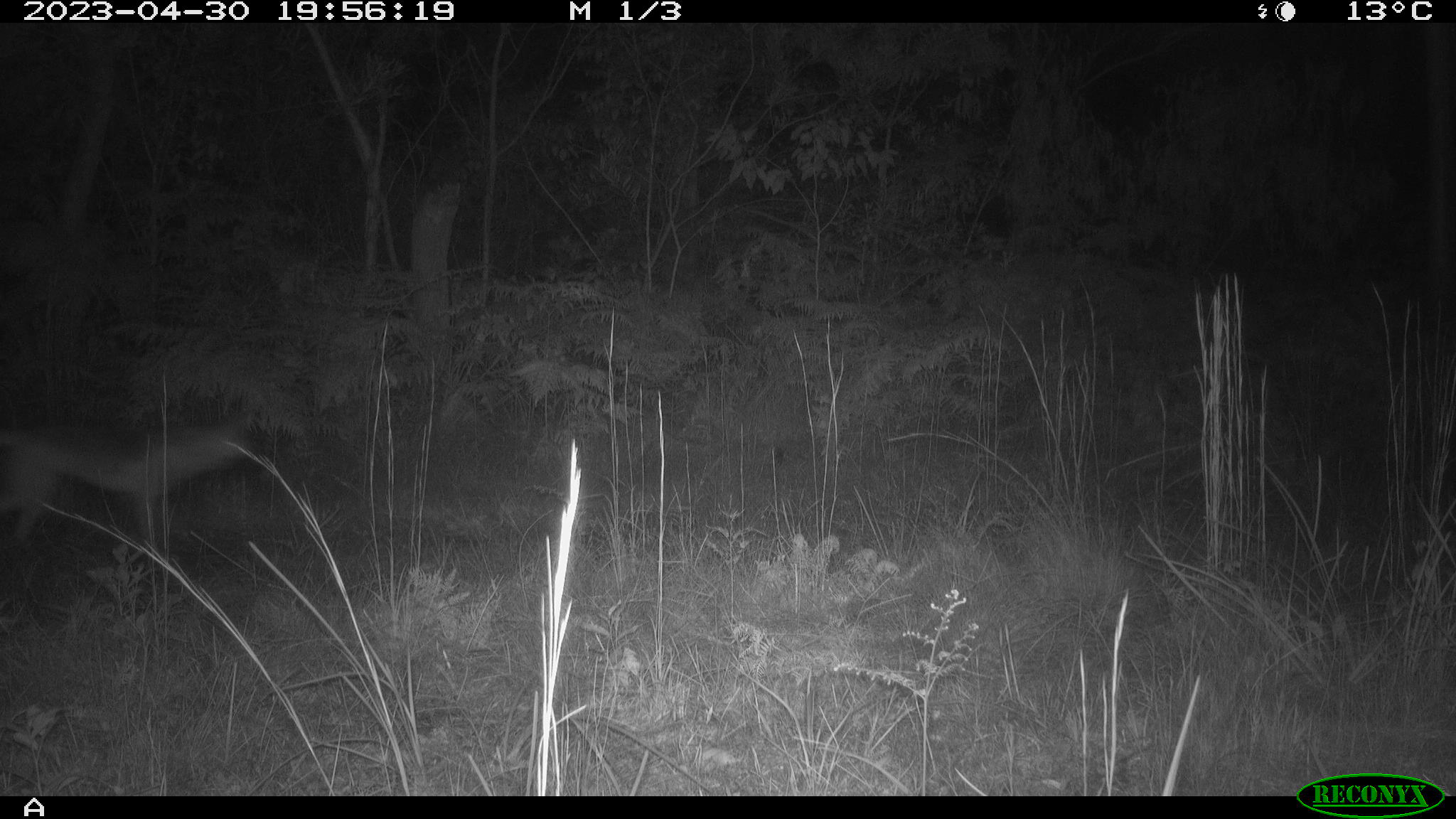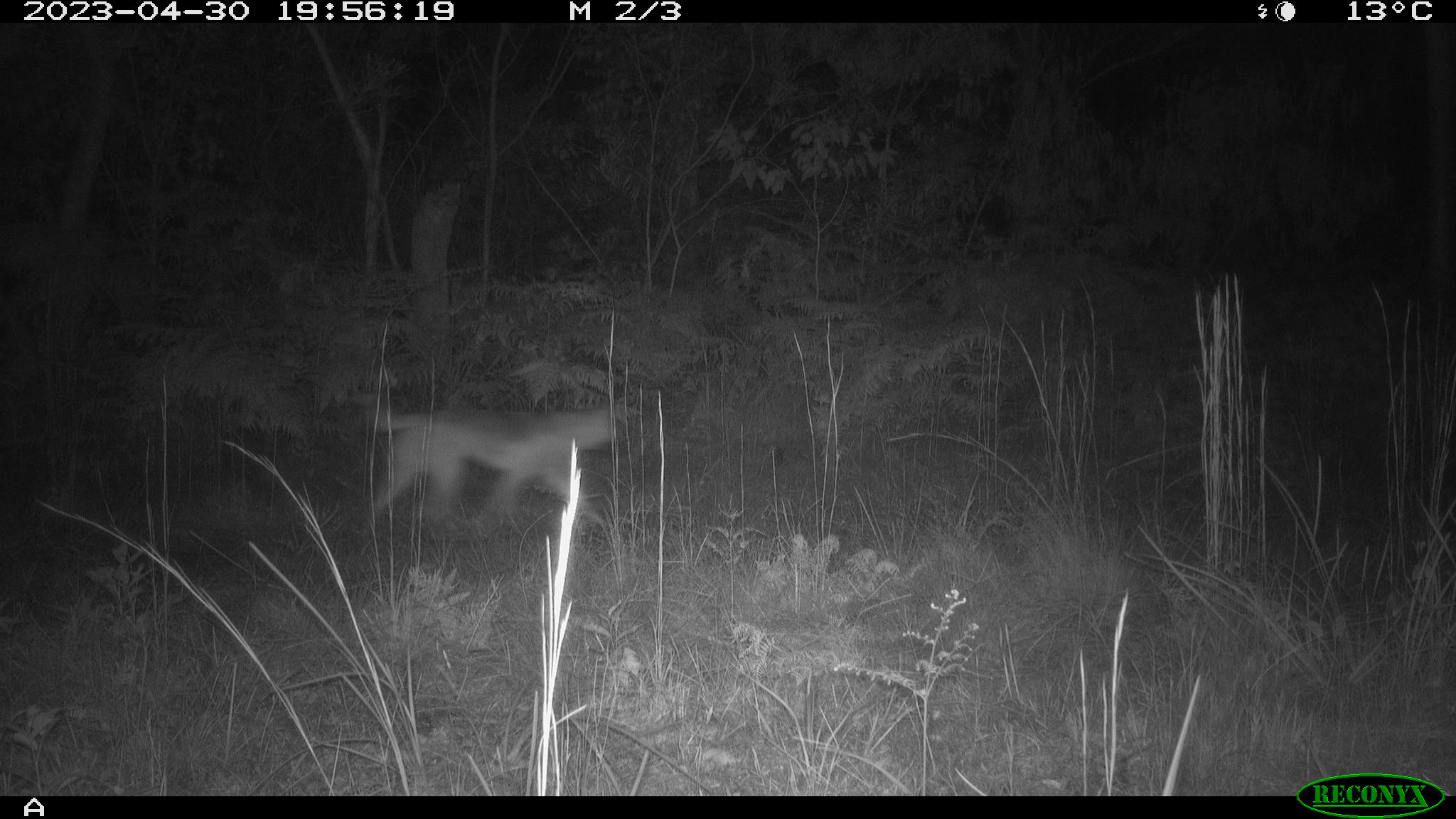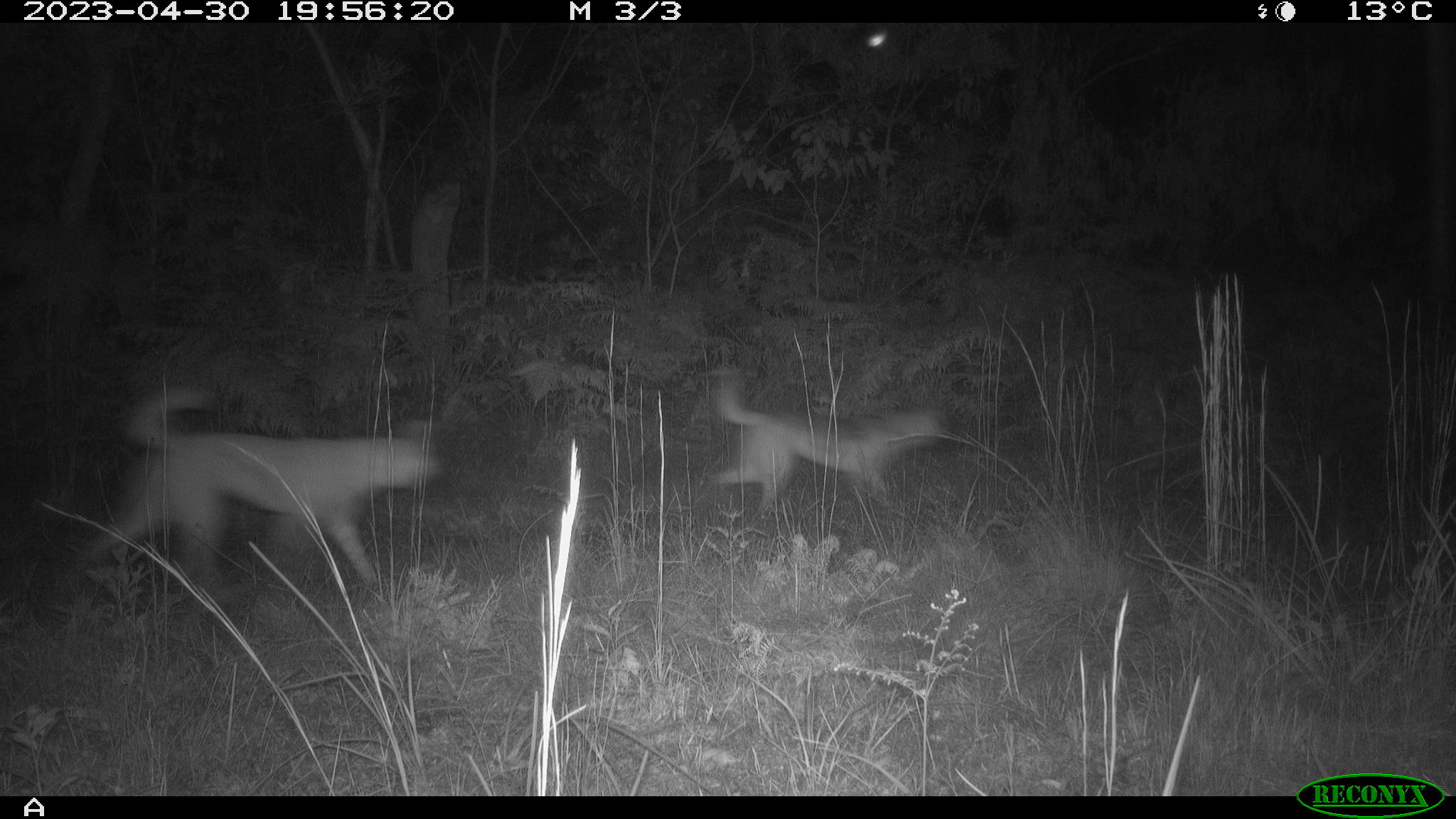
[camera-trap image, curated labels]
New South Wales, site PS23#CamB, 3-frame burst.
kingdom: Animalia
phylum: Chordata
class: Mammalia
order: Carnivora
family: Canidae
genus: Canis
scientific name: Canis familiaris dingo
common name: dingo